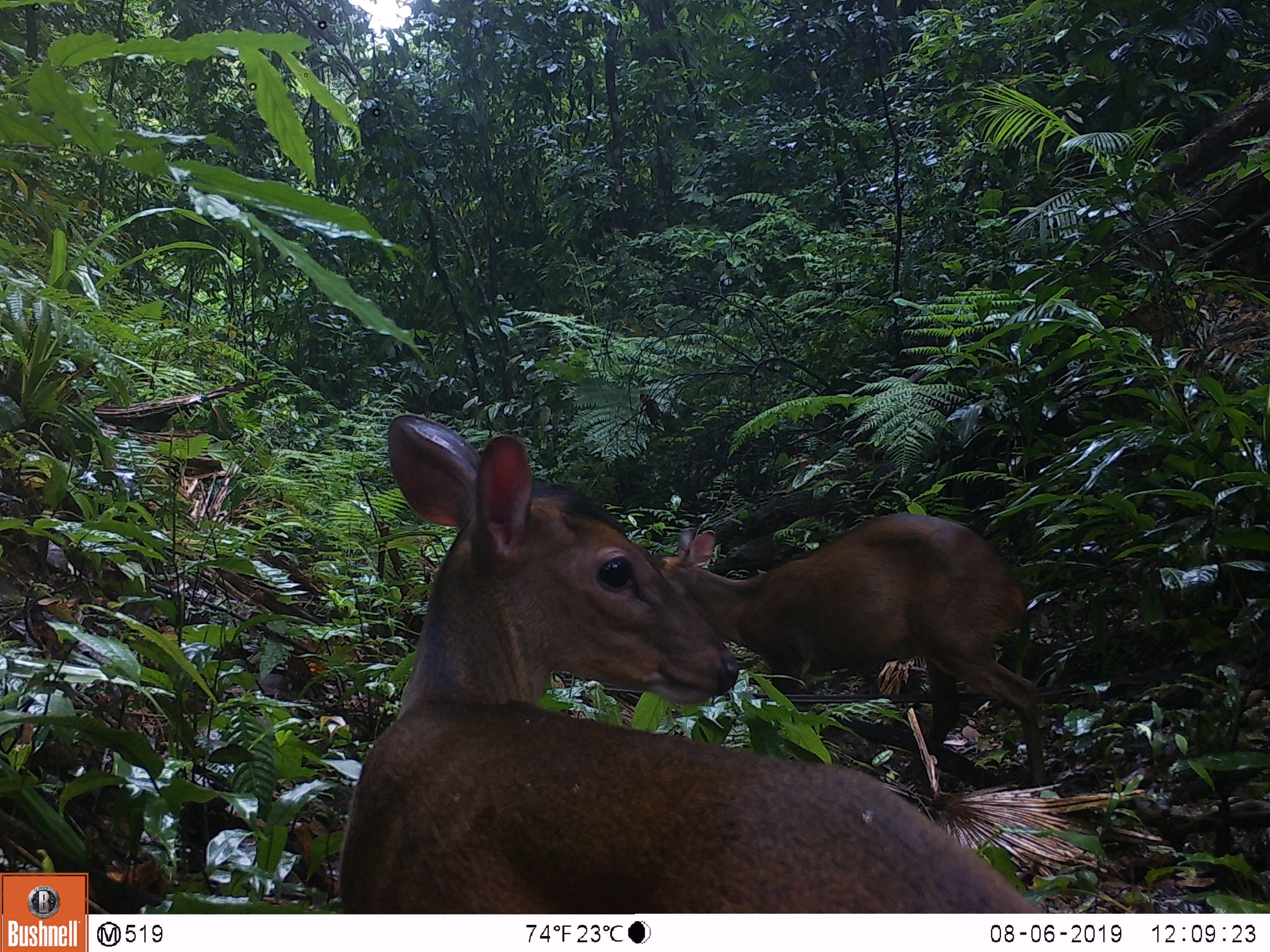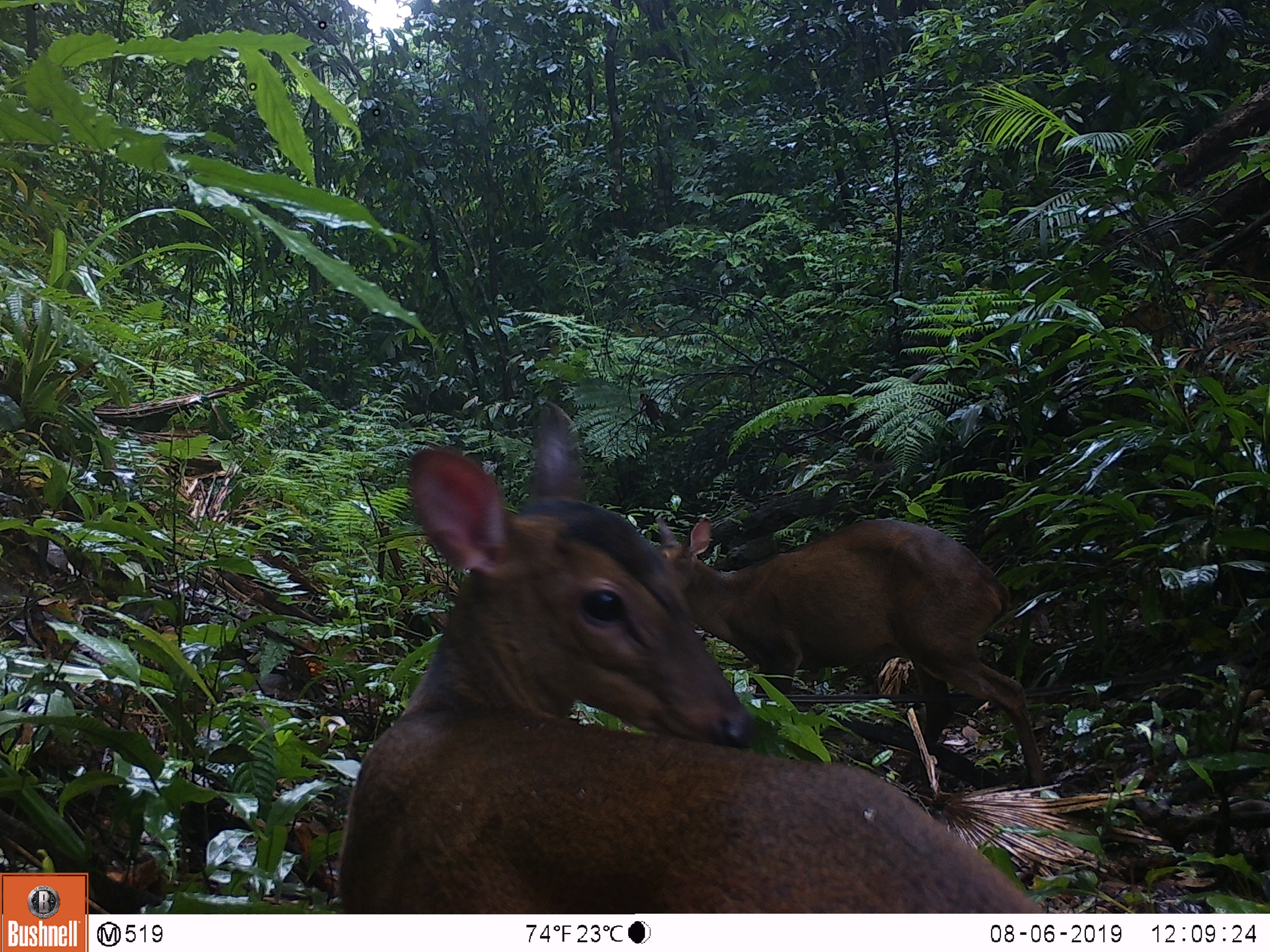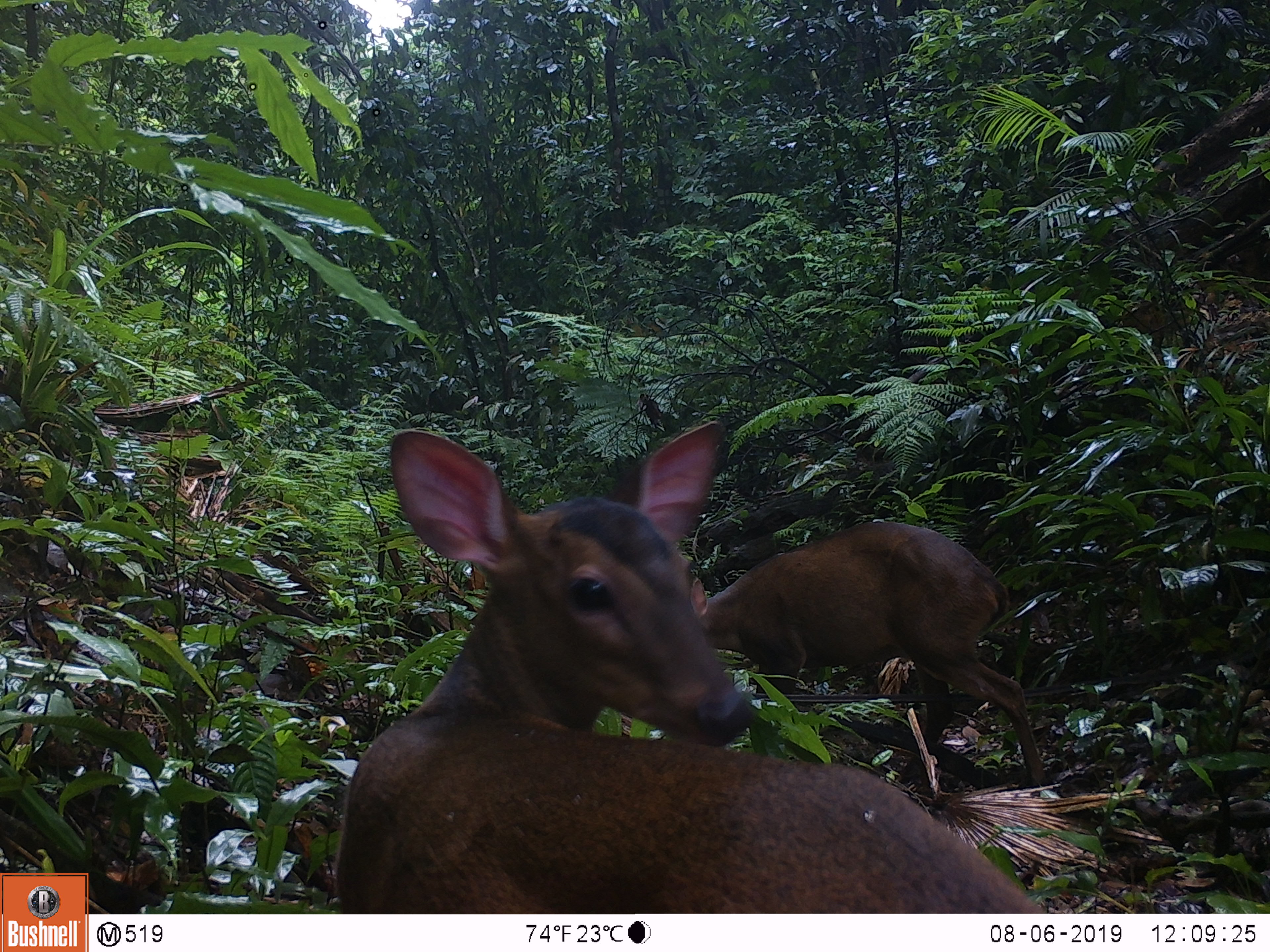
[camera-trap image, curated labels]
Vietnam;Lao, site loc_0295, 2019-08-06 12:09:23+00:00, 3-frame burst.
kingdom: Animalia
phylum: Chordata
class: Mammalia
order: Artiodactyla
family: Cervidae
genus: Muntiacus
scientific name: Muntiacus vuquangensis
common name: large-antlered muntjac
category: large antlered muntjac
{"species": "large antlered muntjac (large-antlered muntjac) (Muntiacus vuquangensis)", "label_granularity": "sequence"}